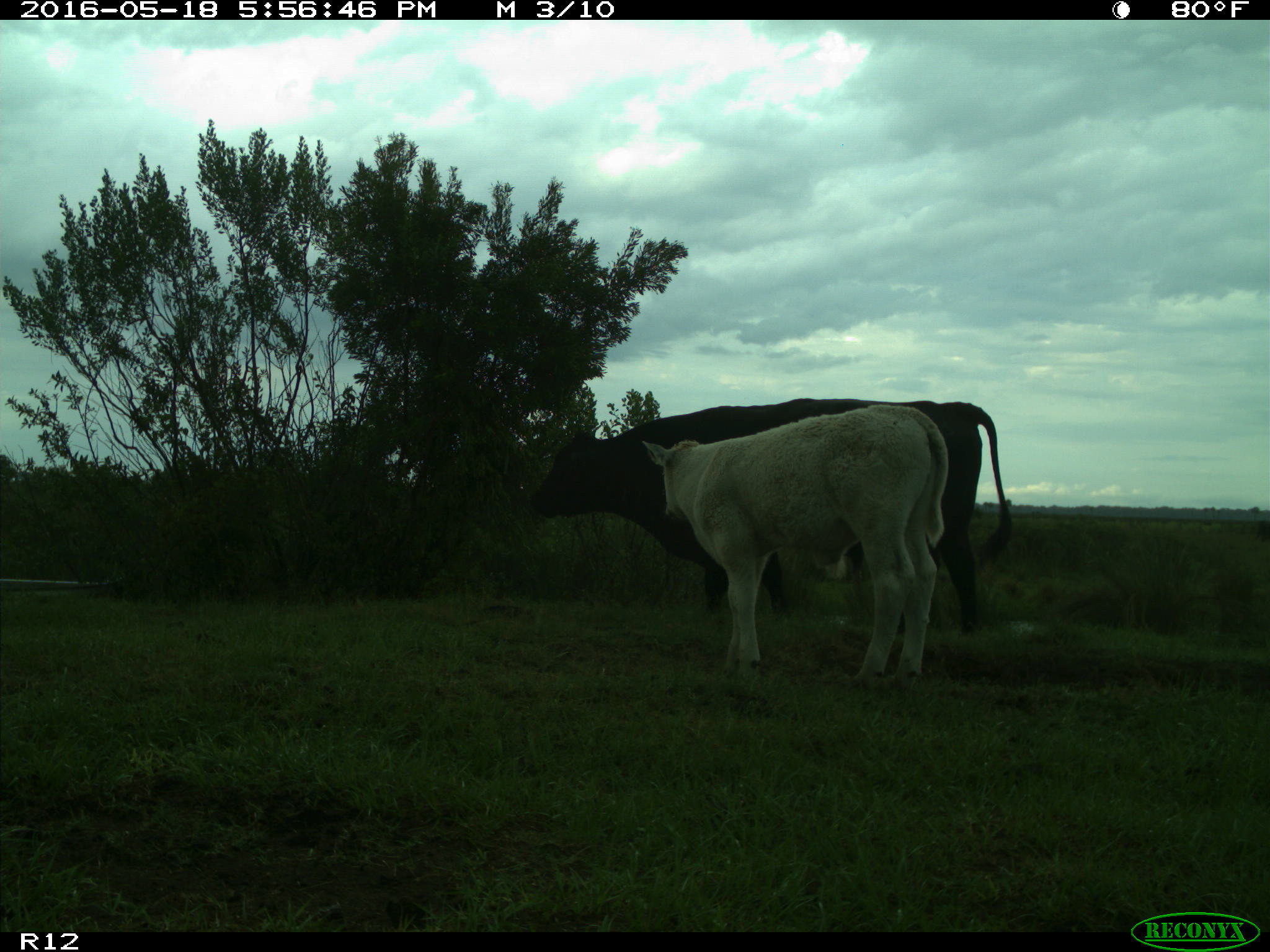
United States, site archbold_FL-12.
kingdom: Animalia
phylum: Chordata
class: Mammalia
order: Artiodactyla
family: Bovidae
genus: Bos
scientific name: Bos taurus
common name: domestic cow